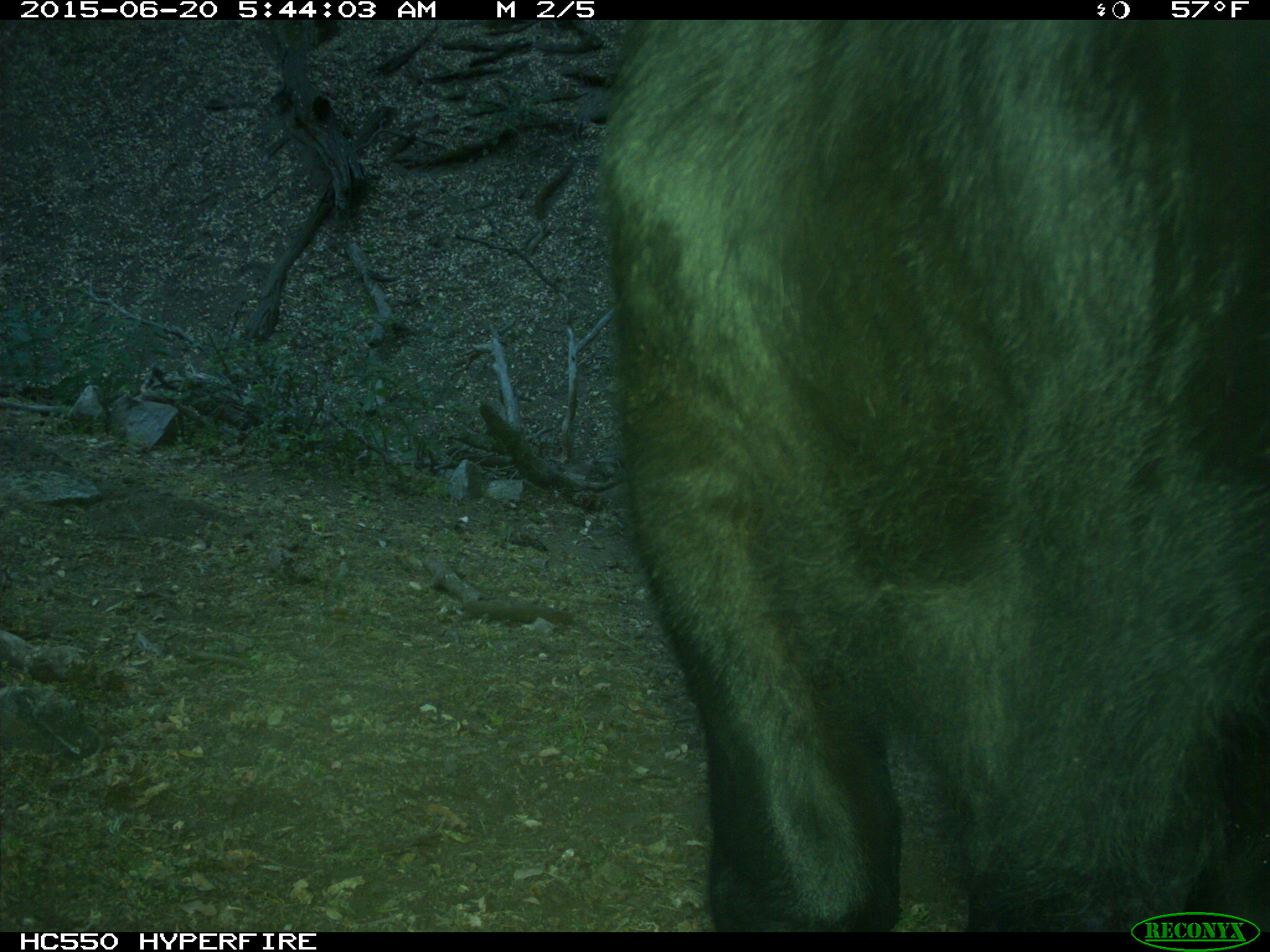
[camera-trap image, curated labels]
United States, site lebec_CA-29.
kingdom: Animalia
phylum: Chordata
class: Mammalia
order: Artiodactyla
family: Bovidae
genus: Bos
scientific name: Bos taurus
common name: domestic cow